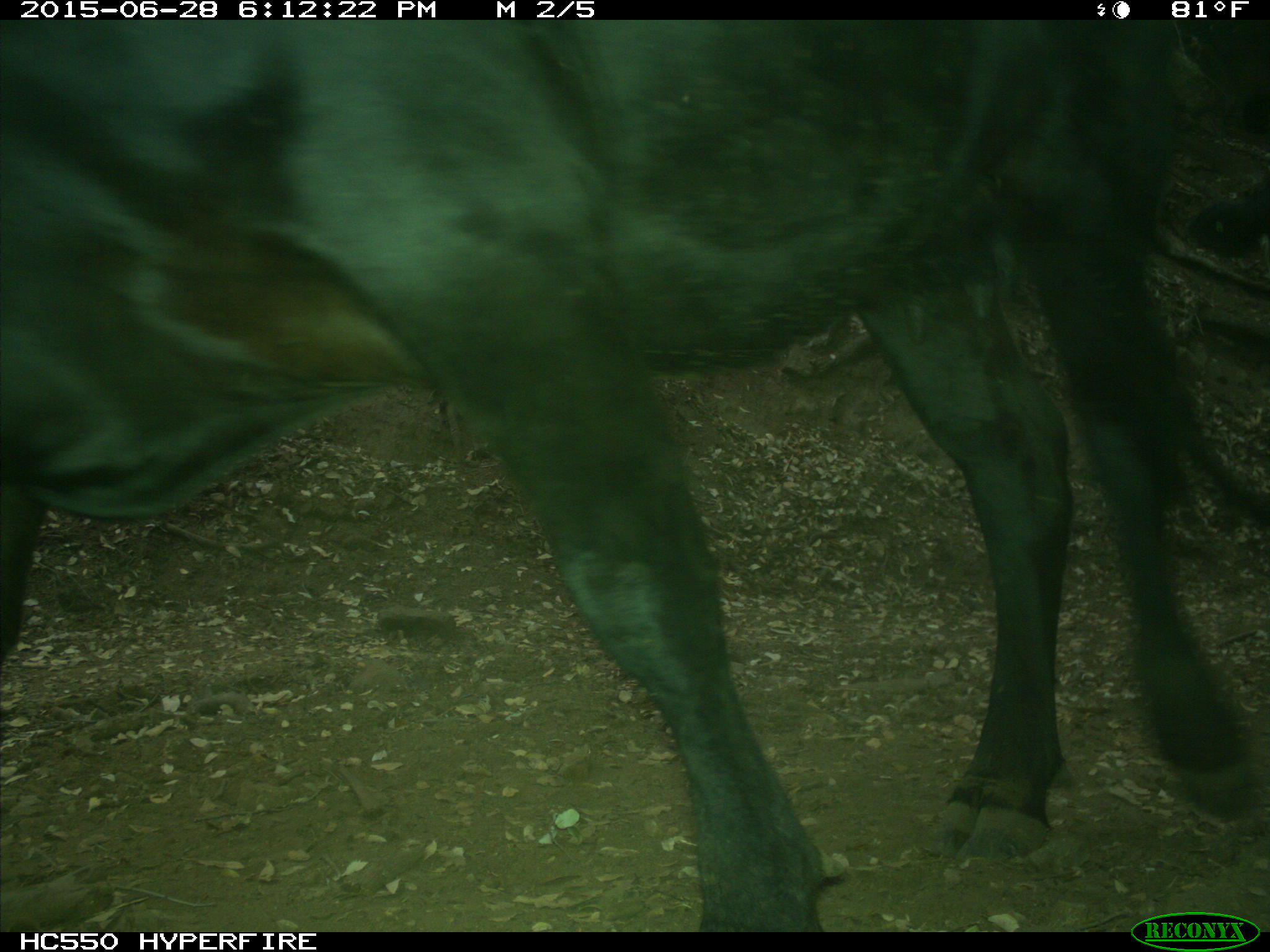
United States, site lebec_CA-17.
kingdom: Animalia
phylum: Chordata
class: Mammalia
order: Artiodactyla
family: Bovidae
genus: Bos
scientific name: Bos taurus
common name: domestic cow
Bos taurus (domestic cow).